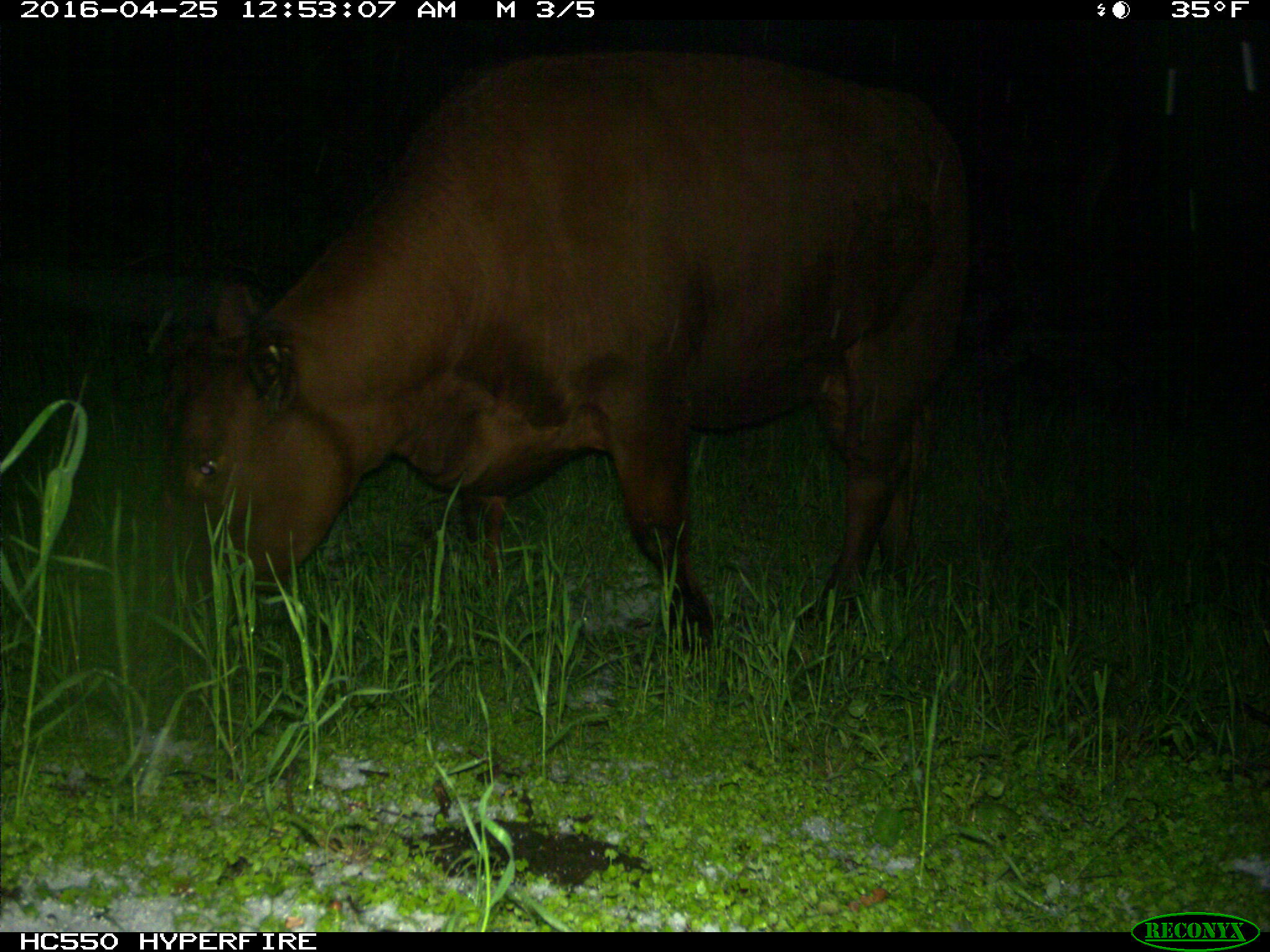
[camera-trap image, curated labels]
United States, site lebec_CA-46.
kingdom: Animalia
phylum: Chordata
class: Mammalia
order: Artiodactyla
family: Bovidae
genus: Bos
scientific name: Bos taurus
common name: domestic cow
Bos taurus (domestic cow).